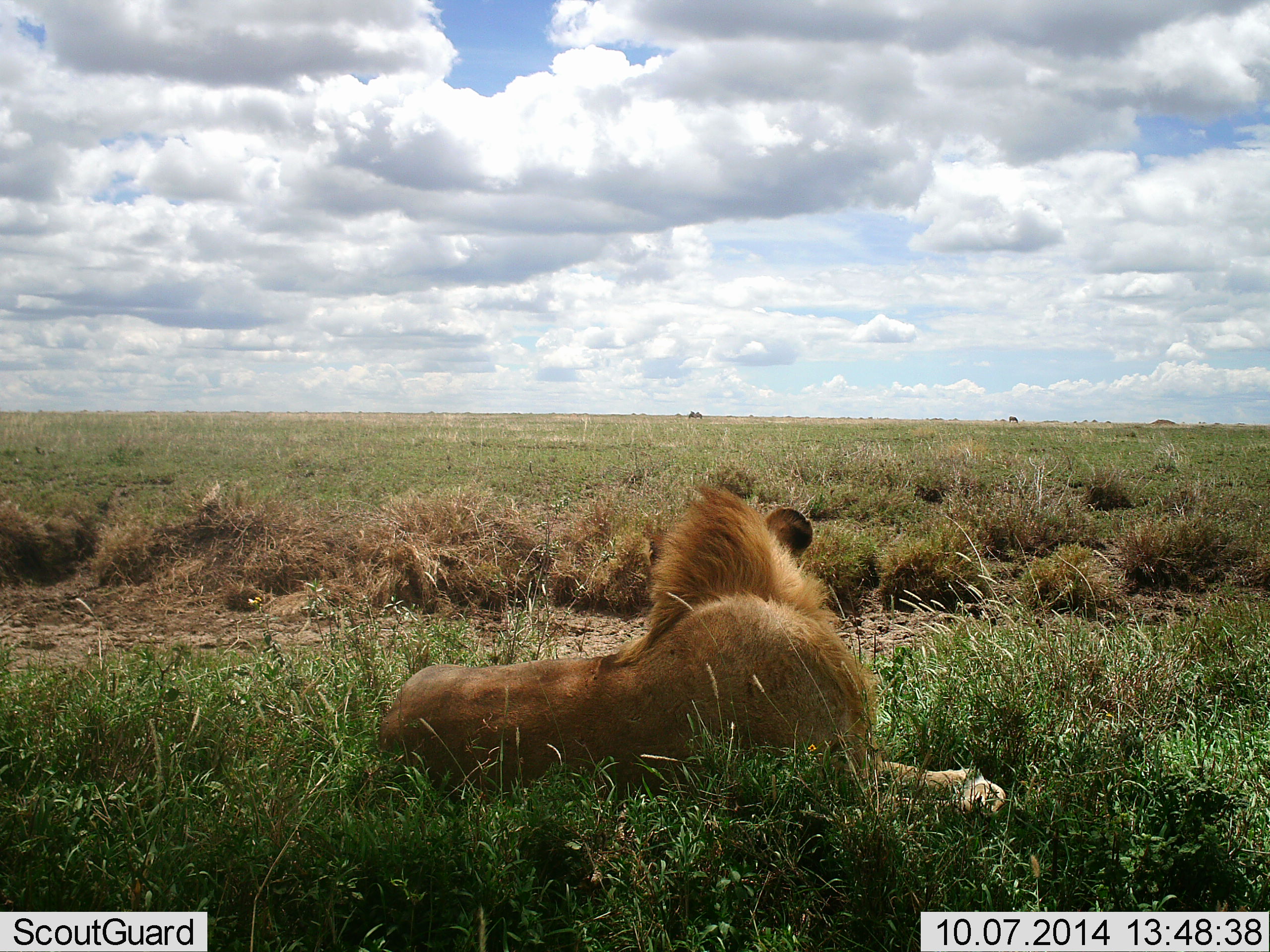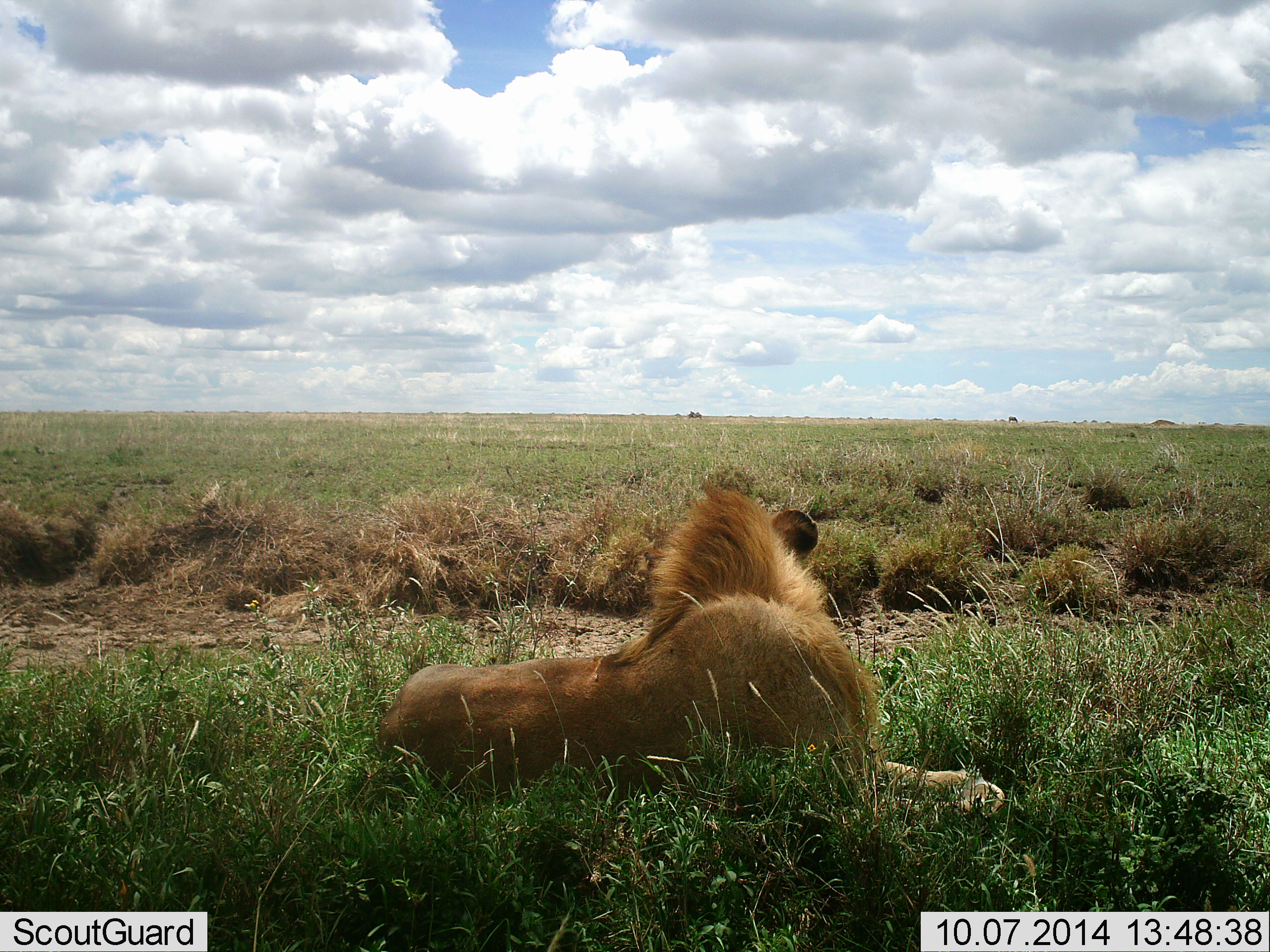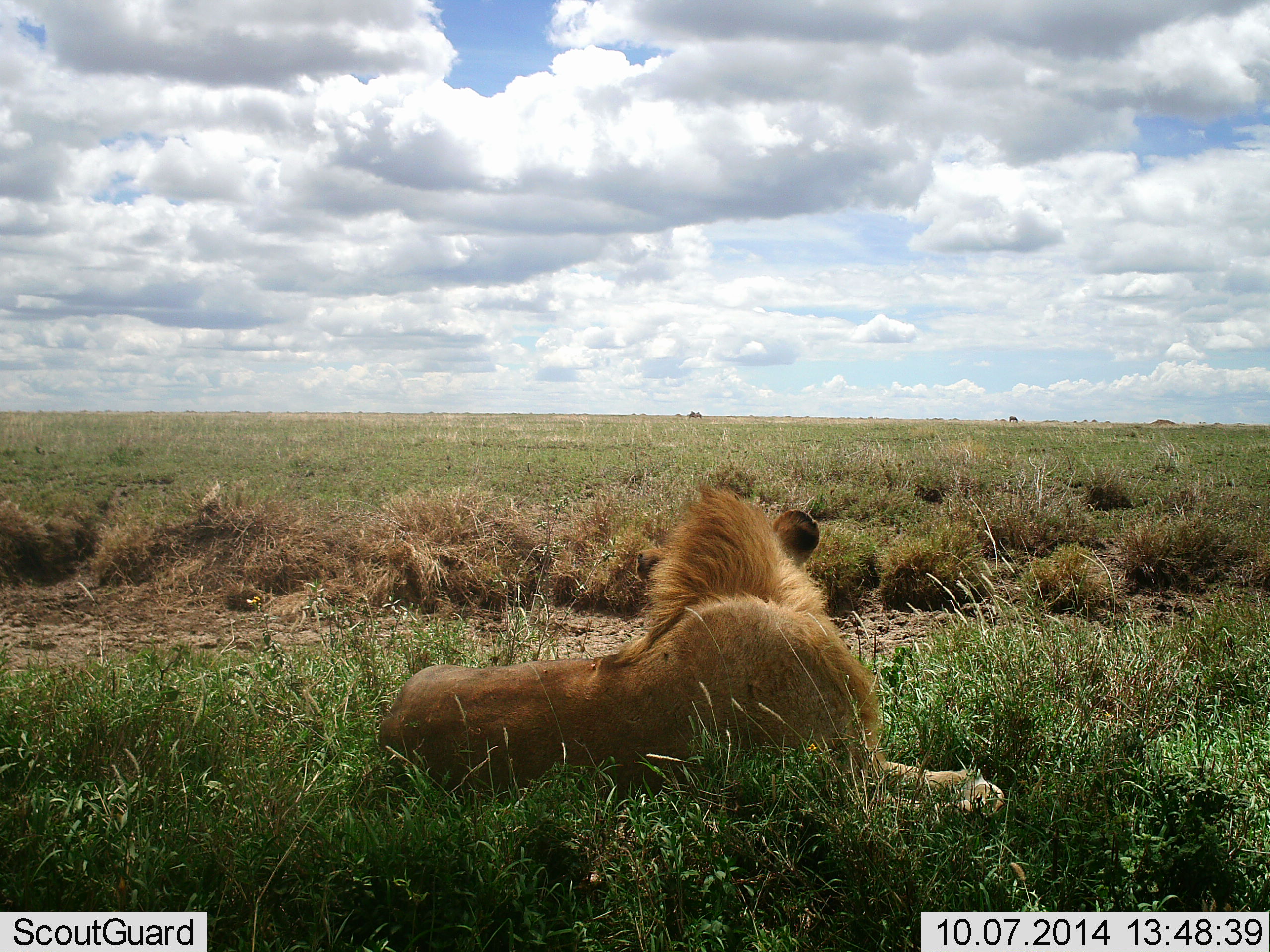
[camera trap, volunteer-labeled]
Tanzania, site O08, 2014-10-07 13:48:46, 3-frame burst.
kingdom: Animalia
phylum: Chordata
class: Mammalia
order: Carnivora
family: Felidae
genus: Panthera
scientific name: Panthera leo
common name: lion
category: lionmale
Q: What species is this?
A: Lionmale (lion) (Panthera leo).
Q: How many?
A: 1.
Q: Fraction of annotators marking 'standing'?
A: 0%.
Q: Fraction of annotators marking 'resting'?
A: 100%.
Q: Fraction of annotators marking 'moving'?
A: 0%.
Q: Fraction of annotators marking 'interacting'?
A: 0%.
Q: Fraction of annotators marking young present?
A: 0%.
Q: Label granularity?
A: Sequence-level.